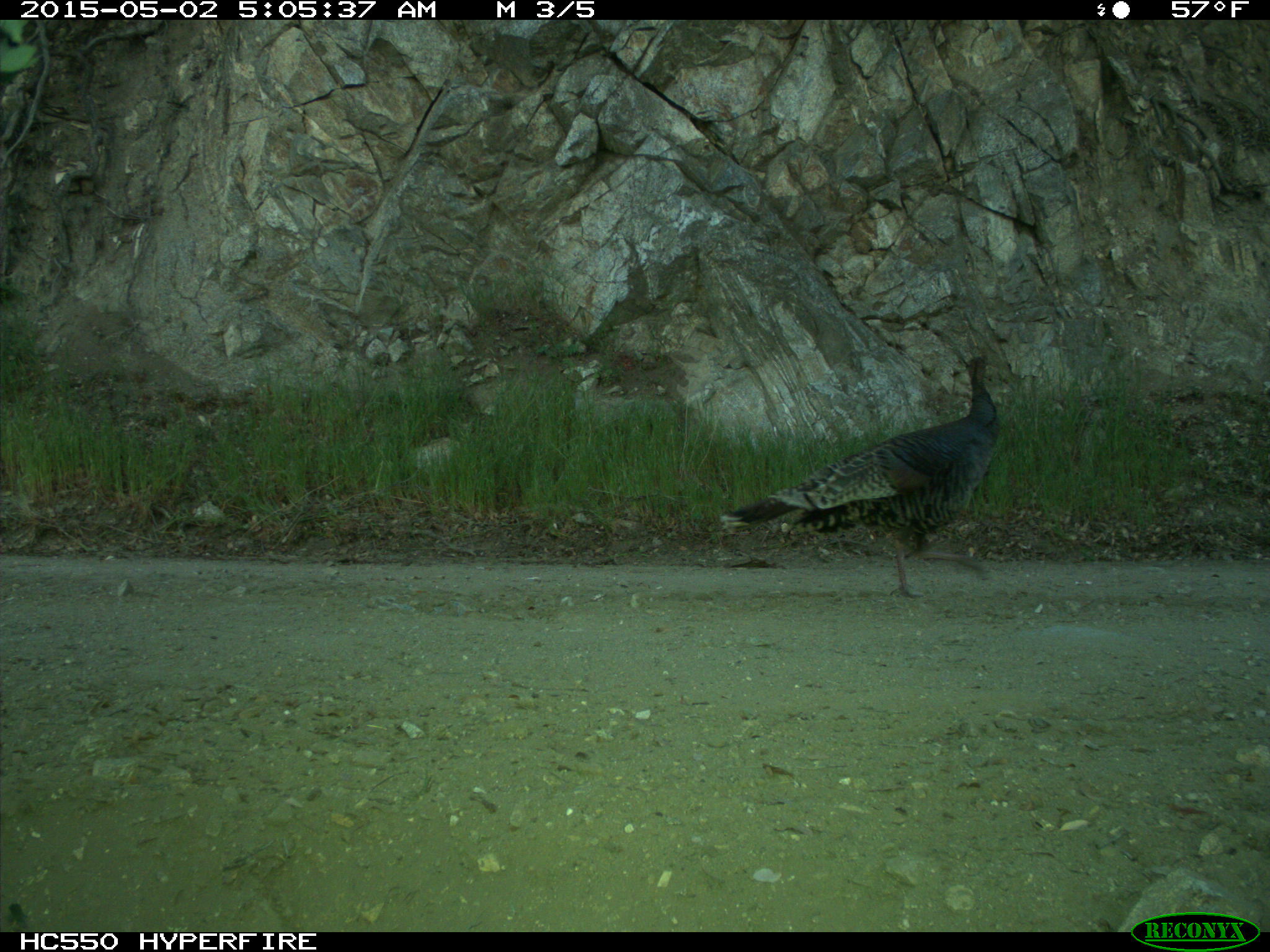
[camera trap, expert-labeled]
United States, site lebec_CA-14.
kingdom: Animalia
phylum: Chordata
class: Aves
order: Galliformes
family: Phasianidae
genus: Meleagris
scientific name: Meleagris gallopavo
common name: wild turkey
Meleagris gallopavo (wild turkey).